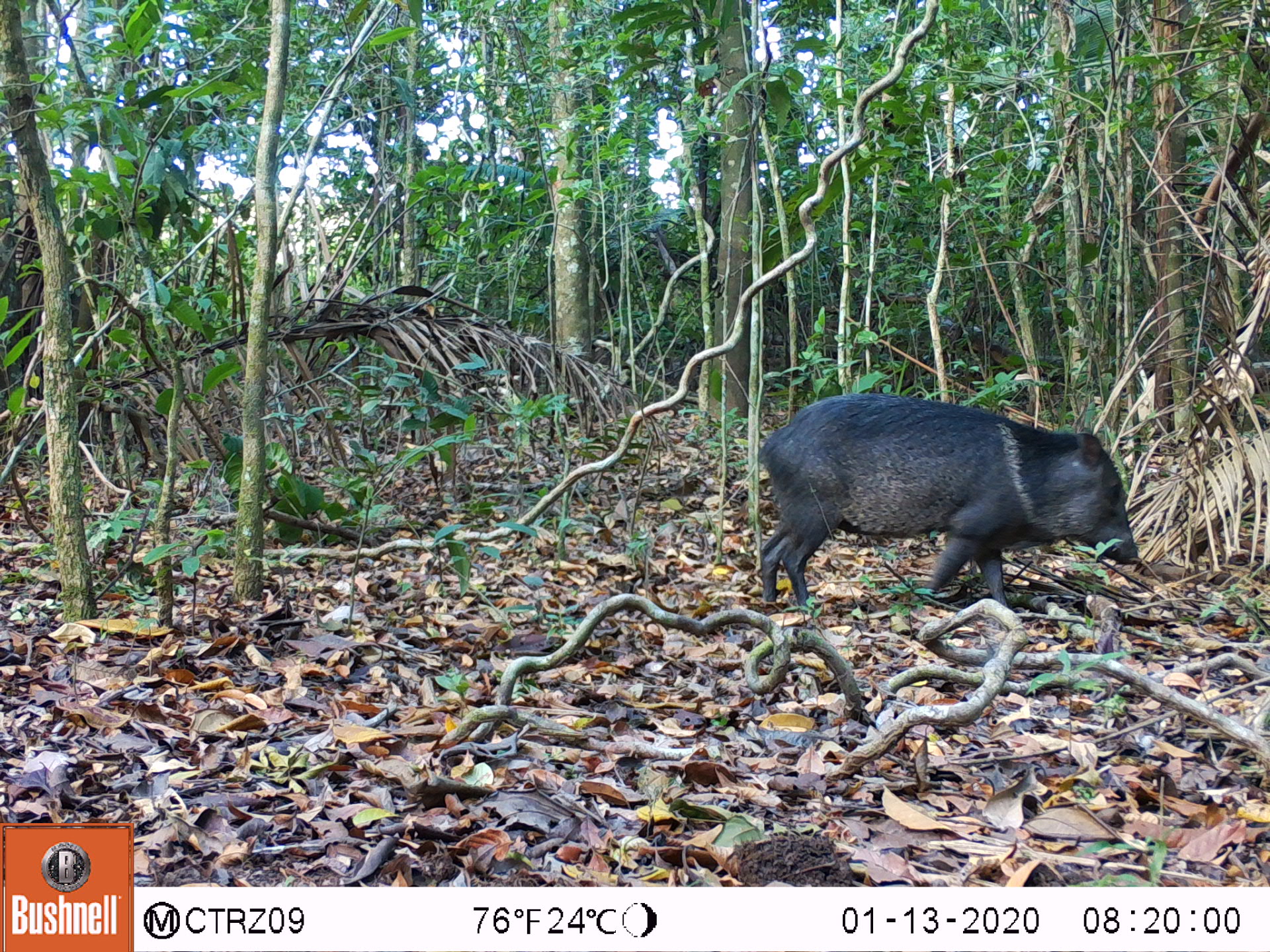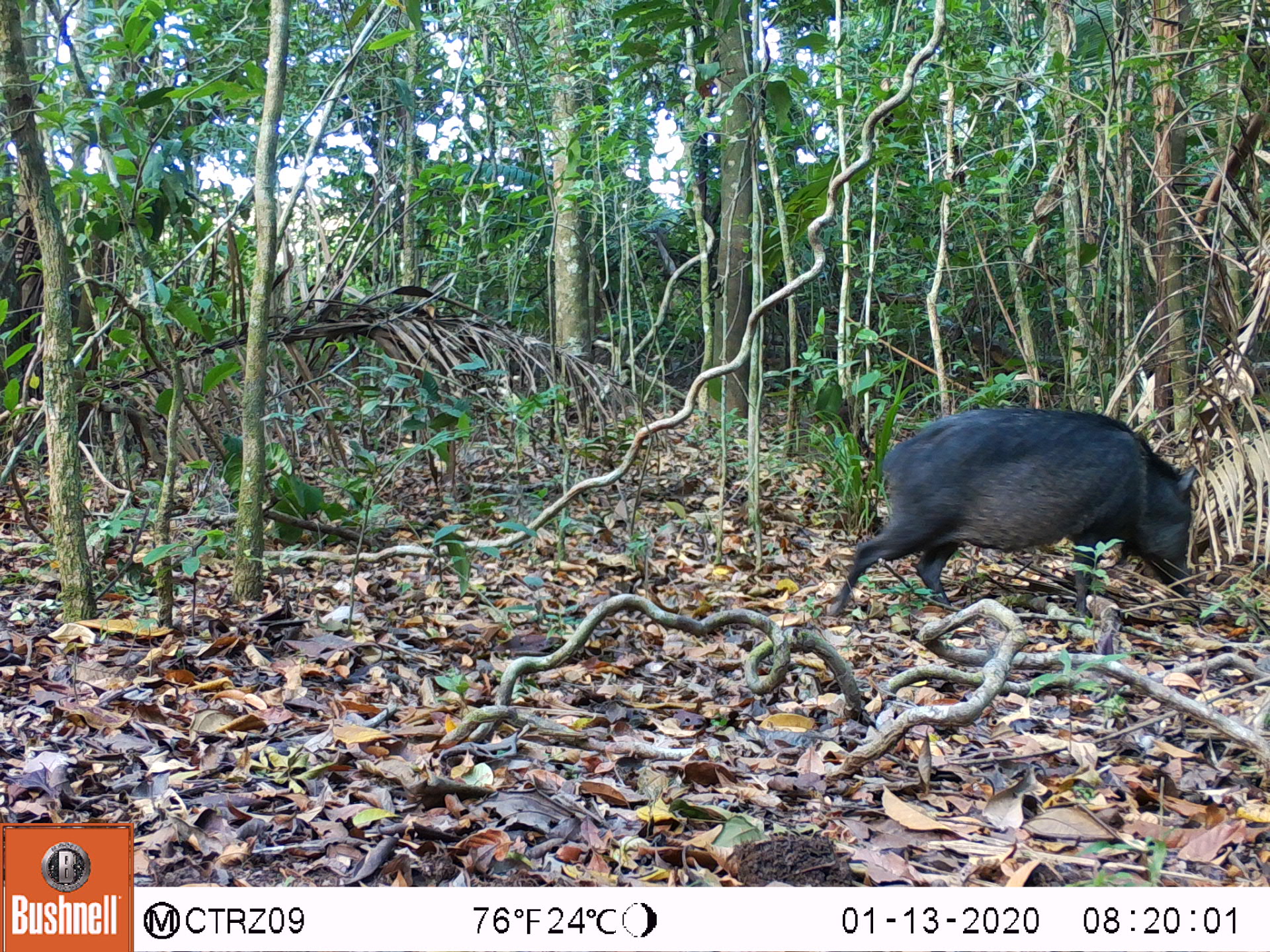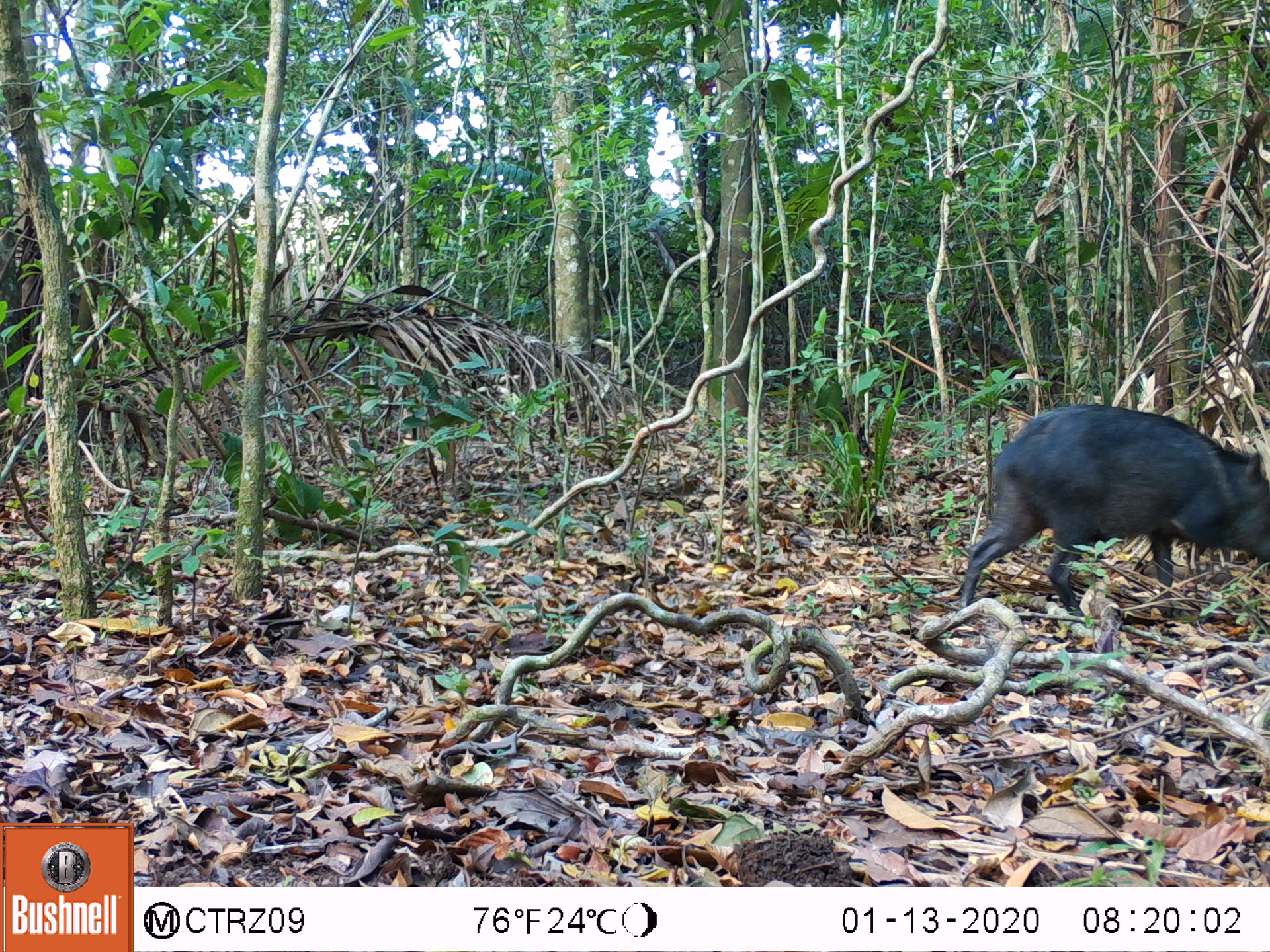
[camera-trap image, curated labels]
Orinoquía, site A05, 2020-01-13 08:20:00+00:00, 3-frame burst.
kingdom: Animalia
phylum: Chordata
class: Mammalia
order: Artiodactyla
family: Tayassuidae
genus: Pecari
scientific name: Pecari tajacu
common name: collared peccary